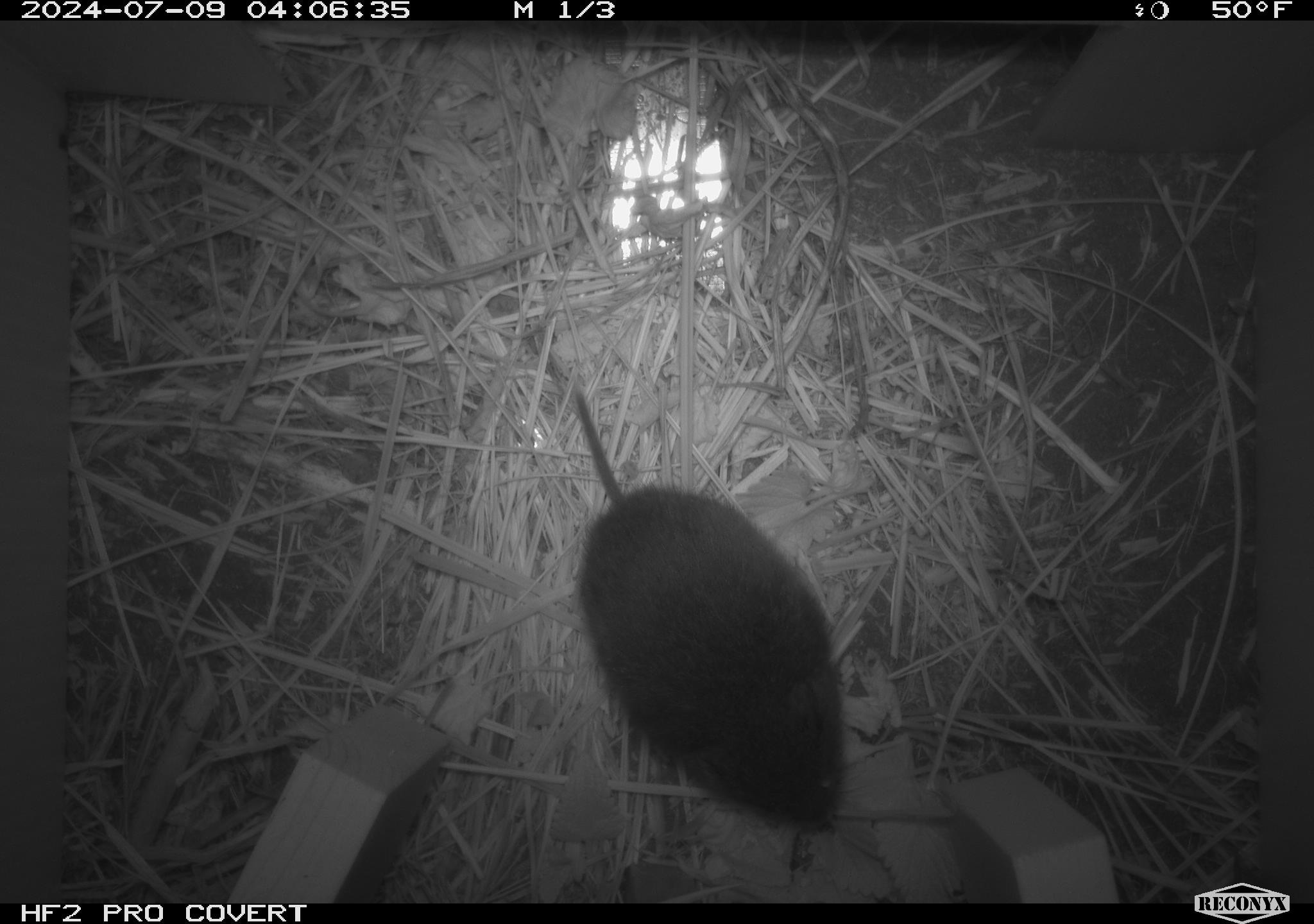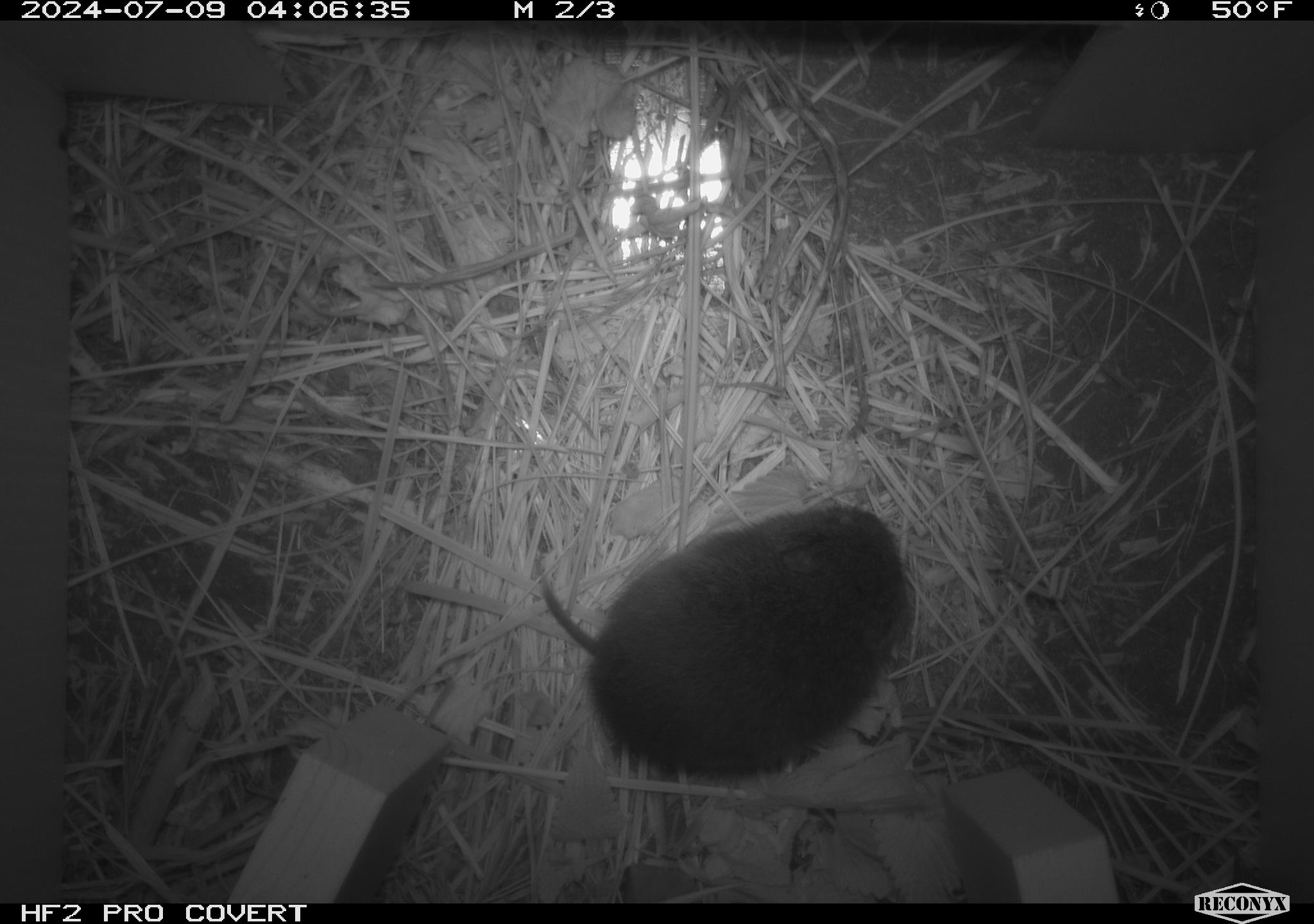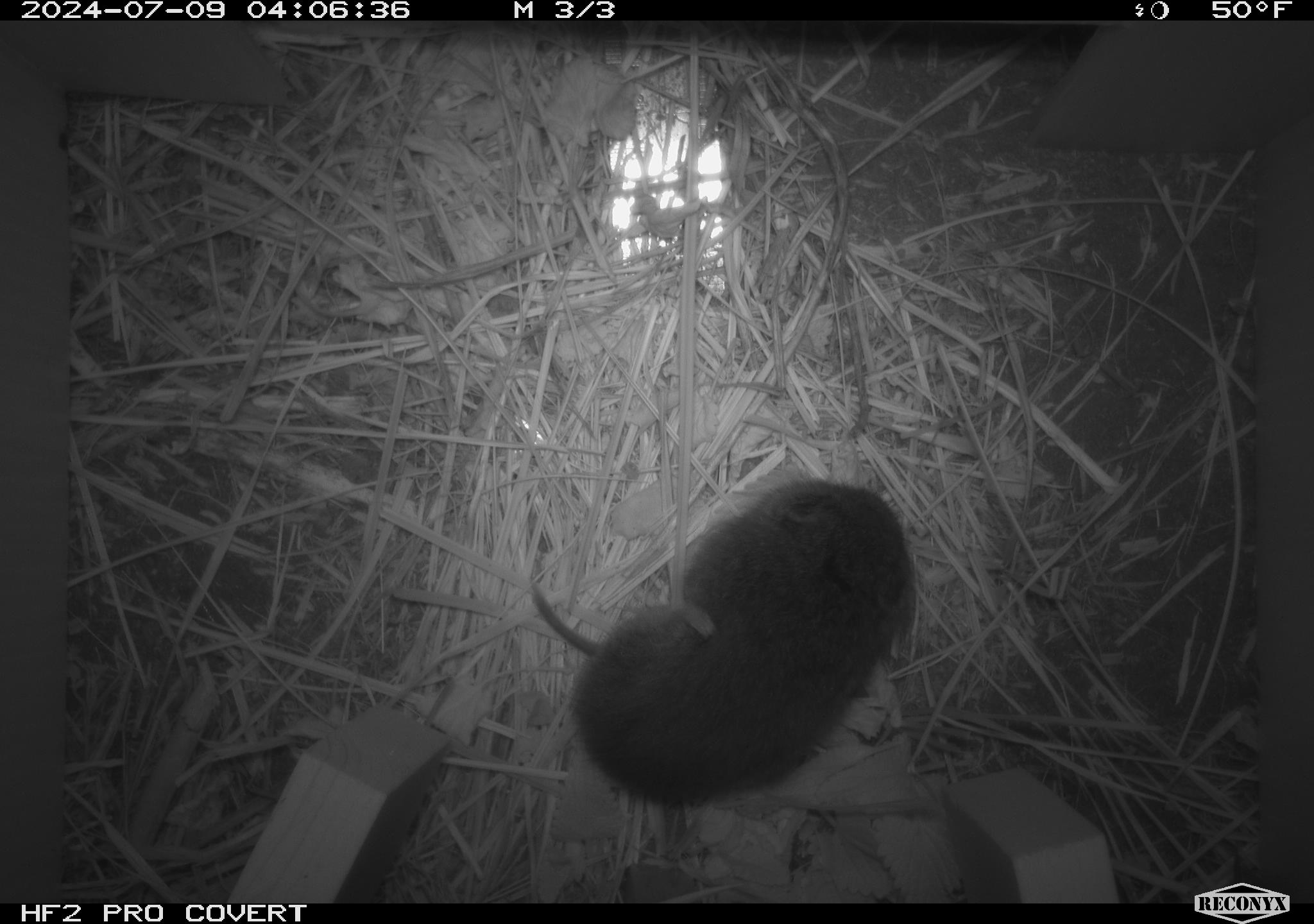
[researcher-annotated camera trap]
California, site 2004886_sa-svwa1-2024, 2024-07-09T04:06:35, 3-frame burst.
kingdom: Animalia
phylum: Chordata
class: Mammalia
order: Rodentia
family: Cricetidae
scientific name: Arvicolinae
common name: voles, lemmings, and muskrats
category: arvicolinae subfamily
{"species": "arvicolinae subfamily (voles, lemmings, and muskrats) (Arvicolinae)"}